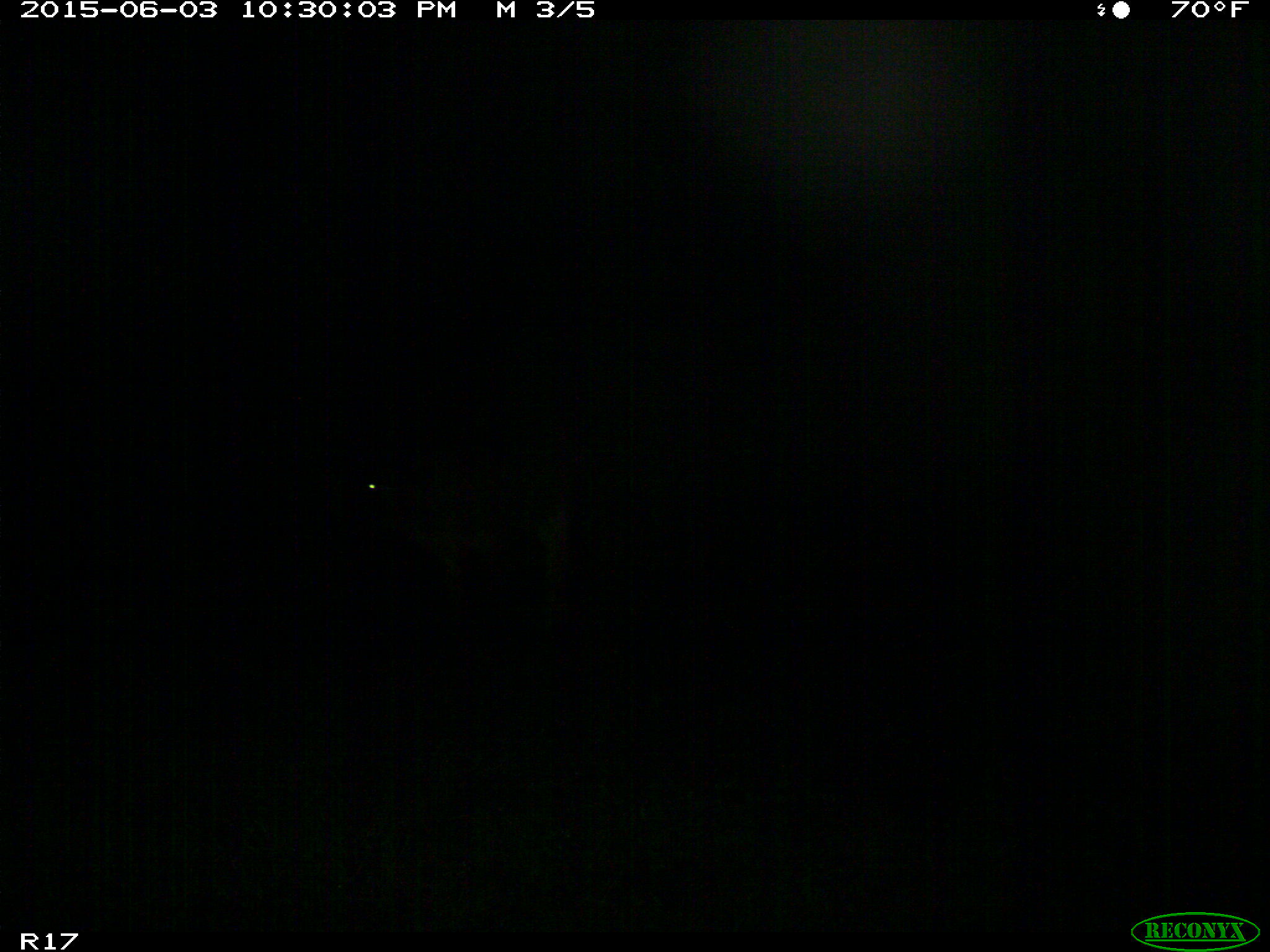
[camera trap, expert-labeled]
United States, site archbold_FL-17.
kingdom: Animalia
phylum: Chordata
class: Mammalia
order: Artiodactyla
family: Bovidae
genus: Bos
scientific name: Bos taurus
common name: domestic cow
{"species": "Bos taurus (domestic cow)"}